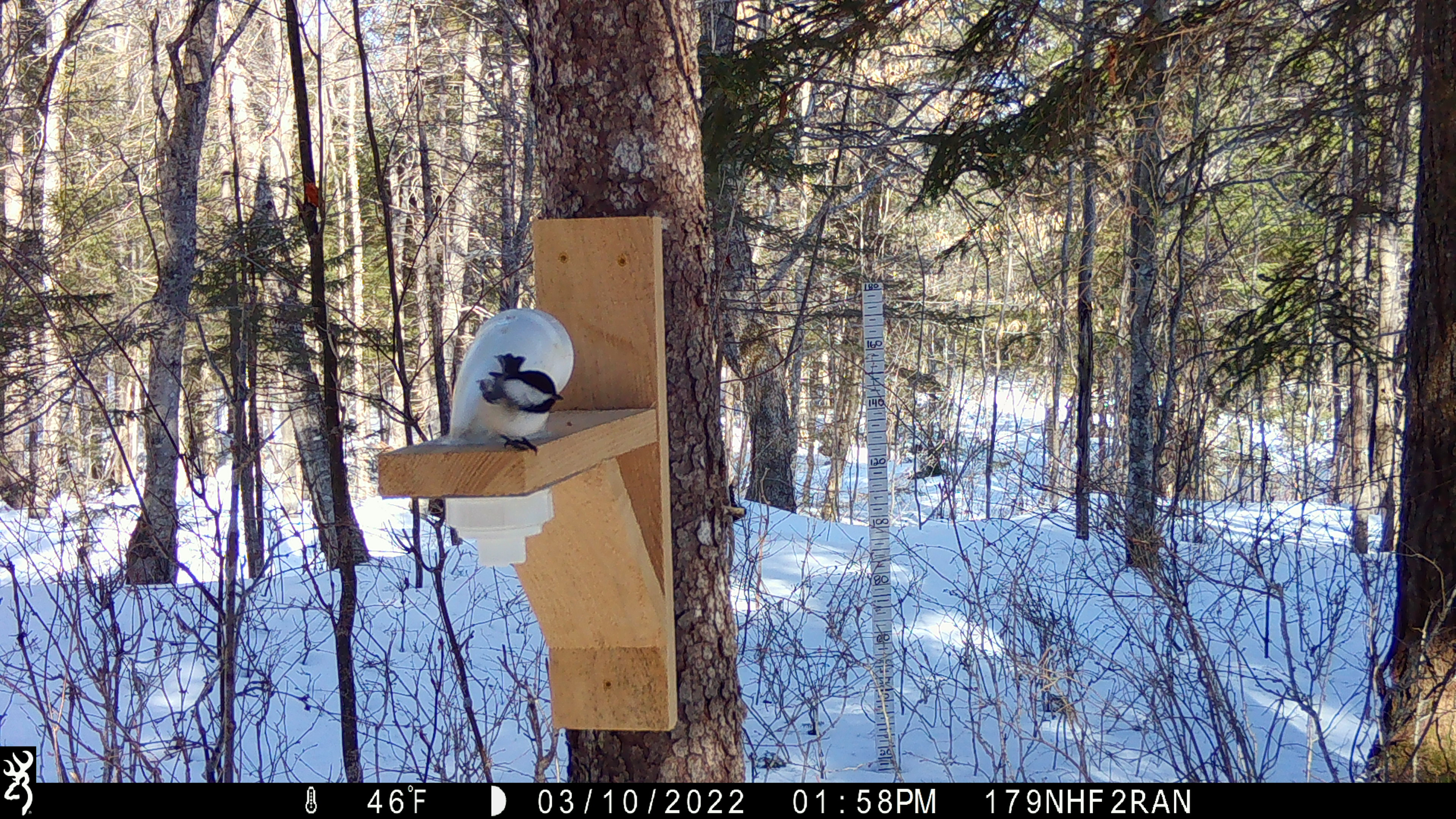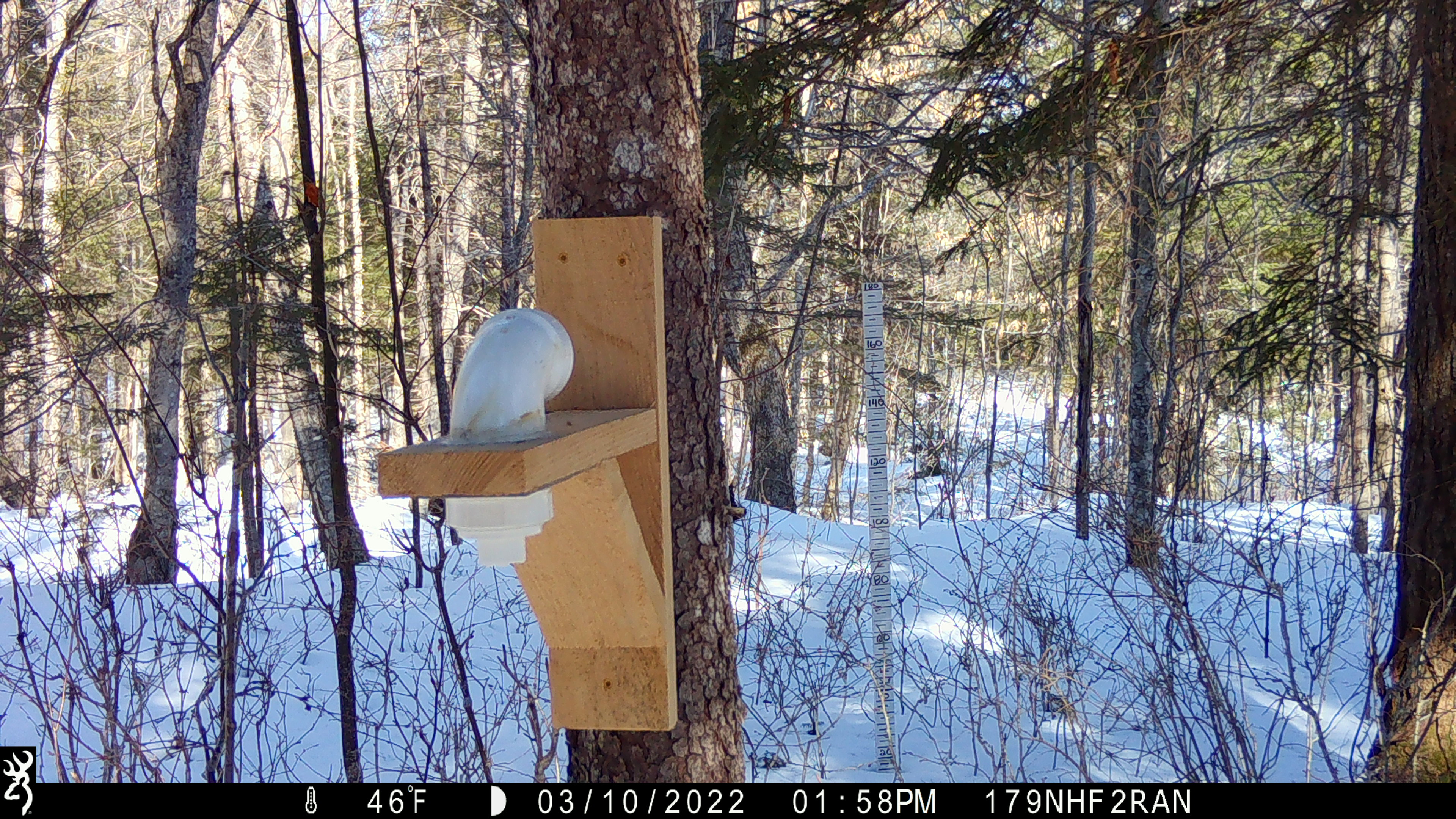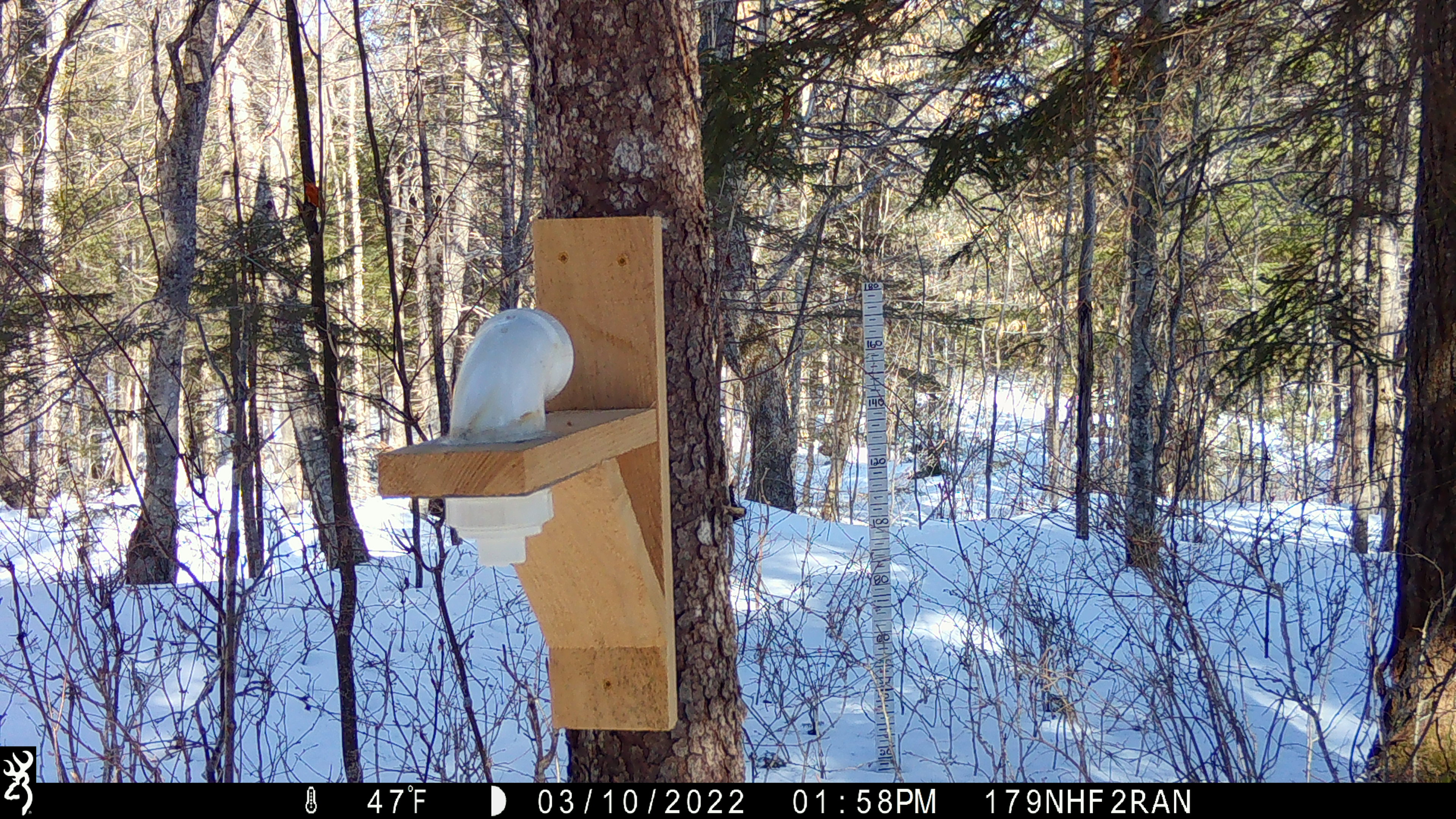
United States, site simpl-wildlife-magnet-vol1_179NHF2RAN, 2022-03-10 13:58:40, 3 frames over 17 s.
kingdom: Animalia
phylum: Chordata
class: Aves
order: Passeriformes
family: Paridae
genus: Poecile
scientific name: Poecile atricapillus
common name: black-capped chickadee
Black-capped chickadee (Poecile atricapillus).